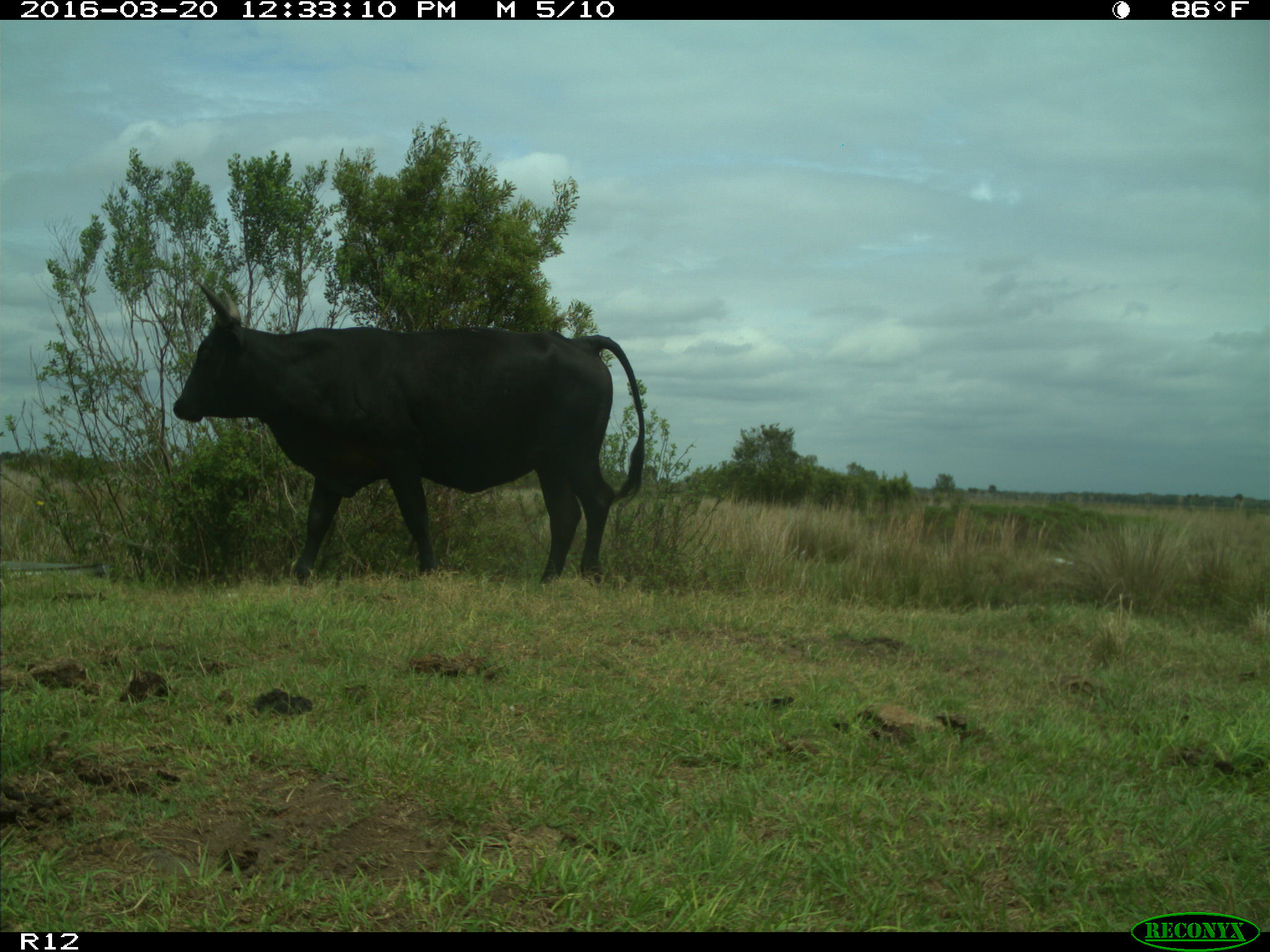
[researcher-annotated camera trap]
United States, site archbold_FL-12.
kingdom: Animalia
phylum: Chordata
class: Mammalia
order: Artiodactyla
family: Bovidae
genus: Bos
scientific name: Bos taurus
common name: domestic cow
Bos taurus (domestic cow).